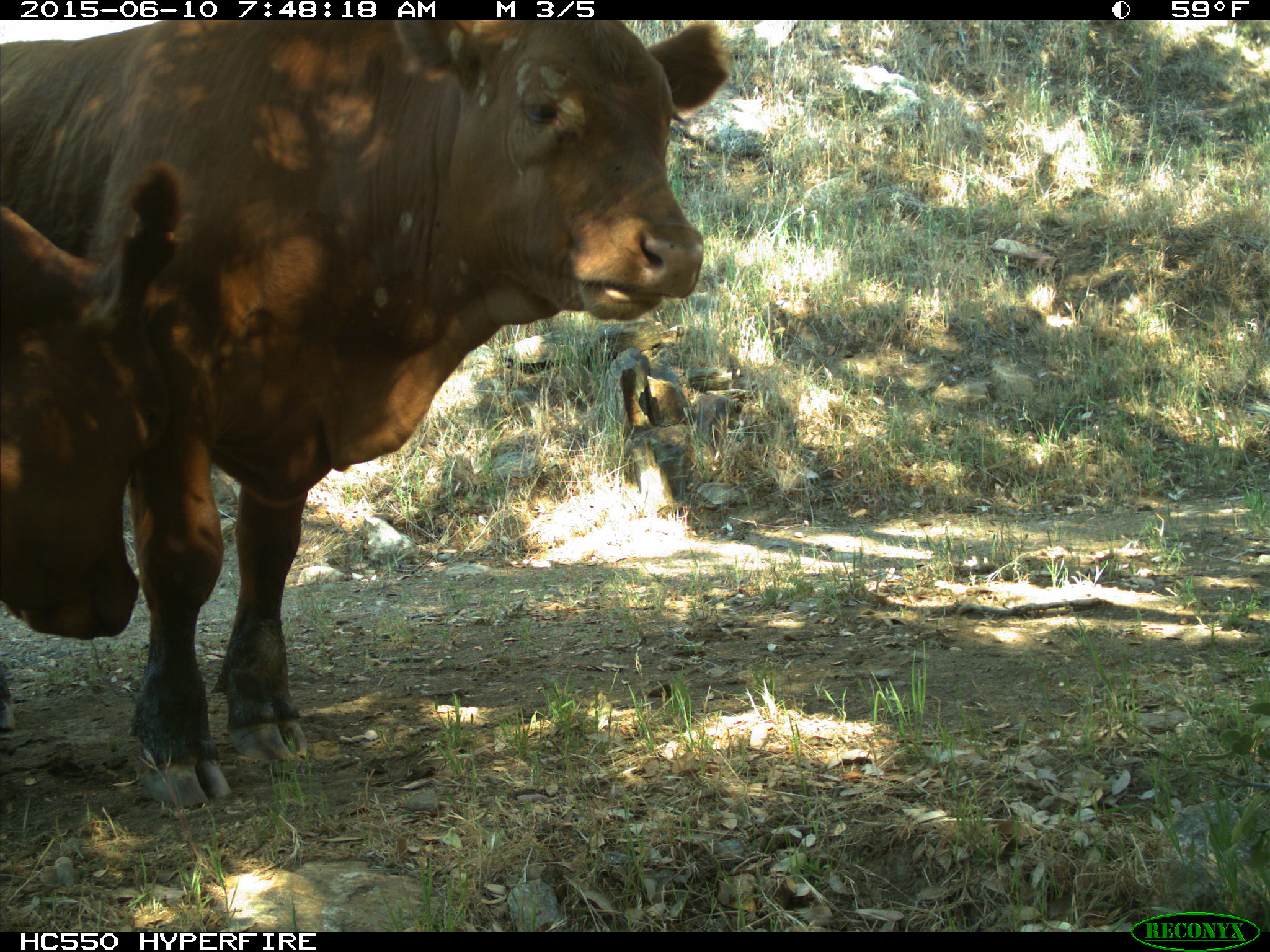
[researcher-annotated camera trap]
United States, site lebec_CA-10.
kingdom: Animalia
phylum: Chordata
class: Mammalia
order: Artiodactyla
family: Bovidae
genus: Bos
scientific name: Bos taurus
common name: domestic cow